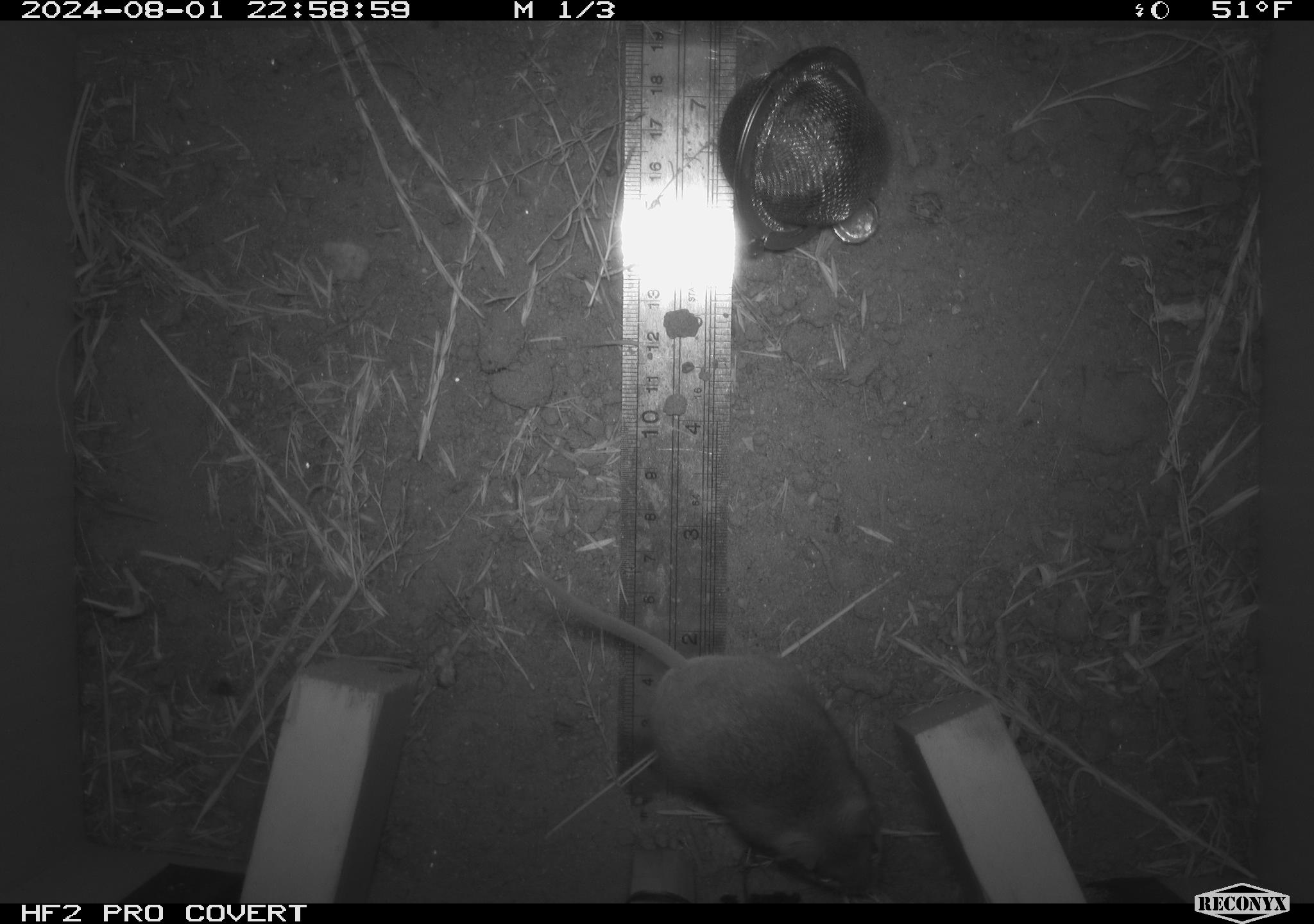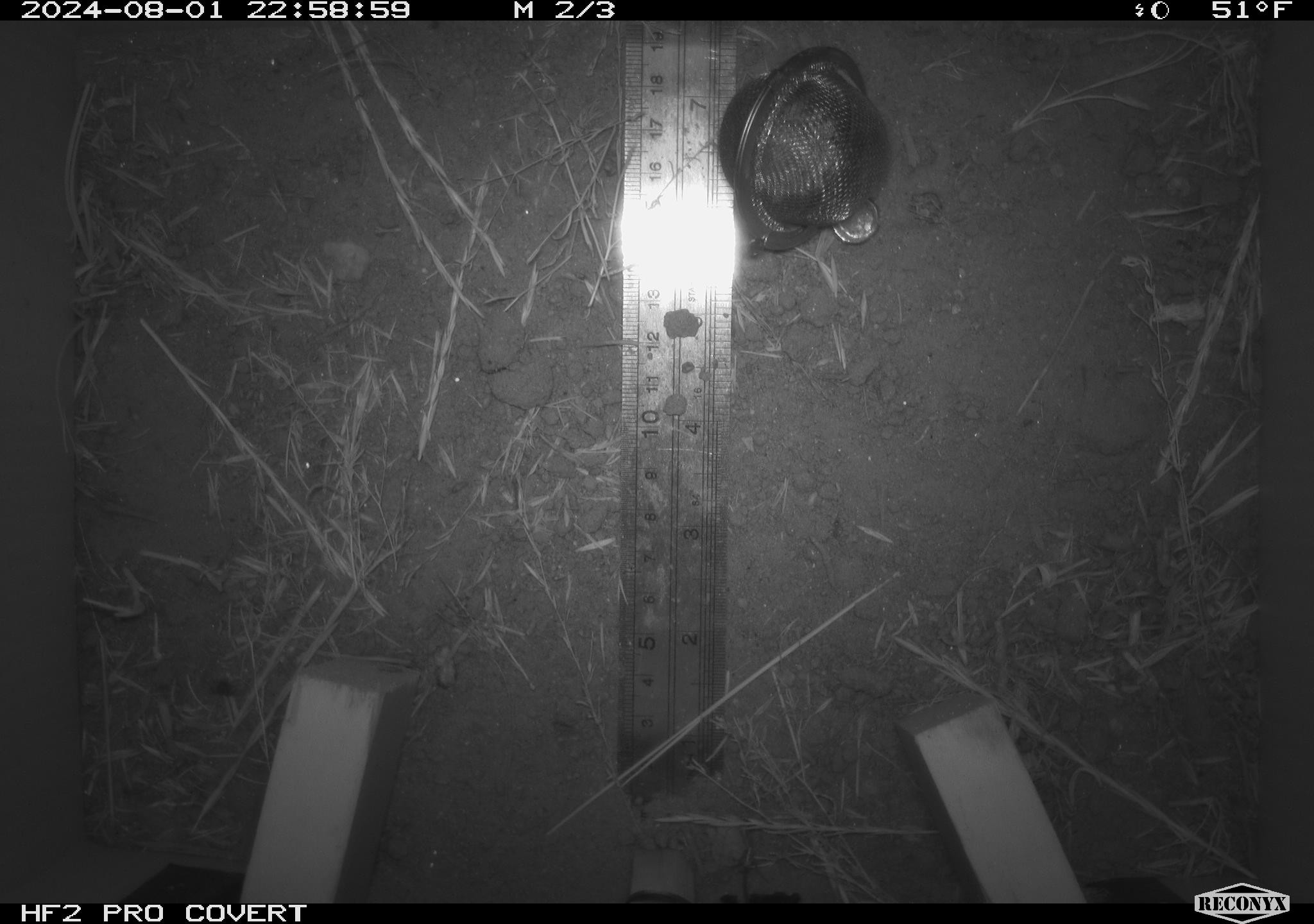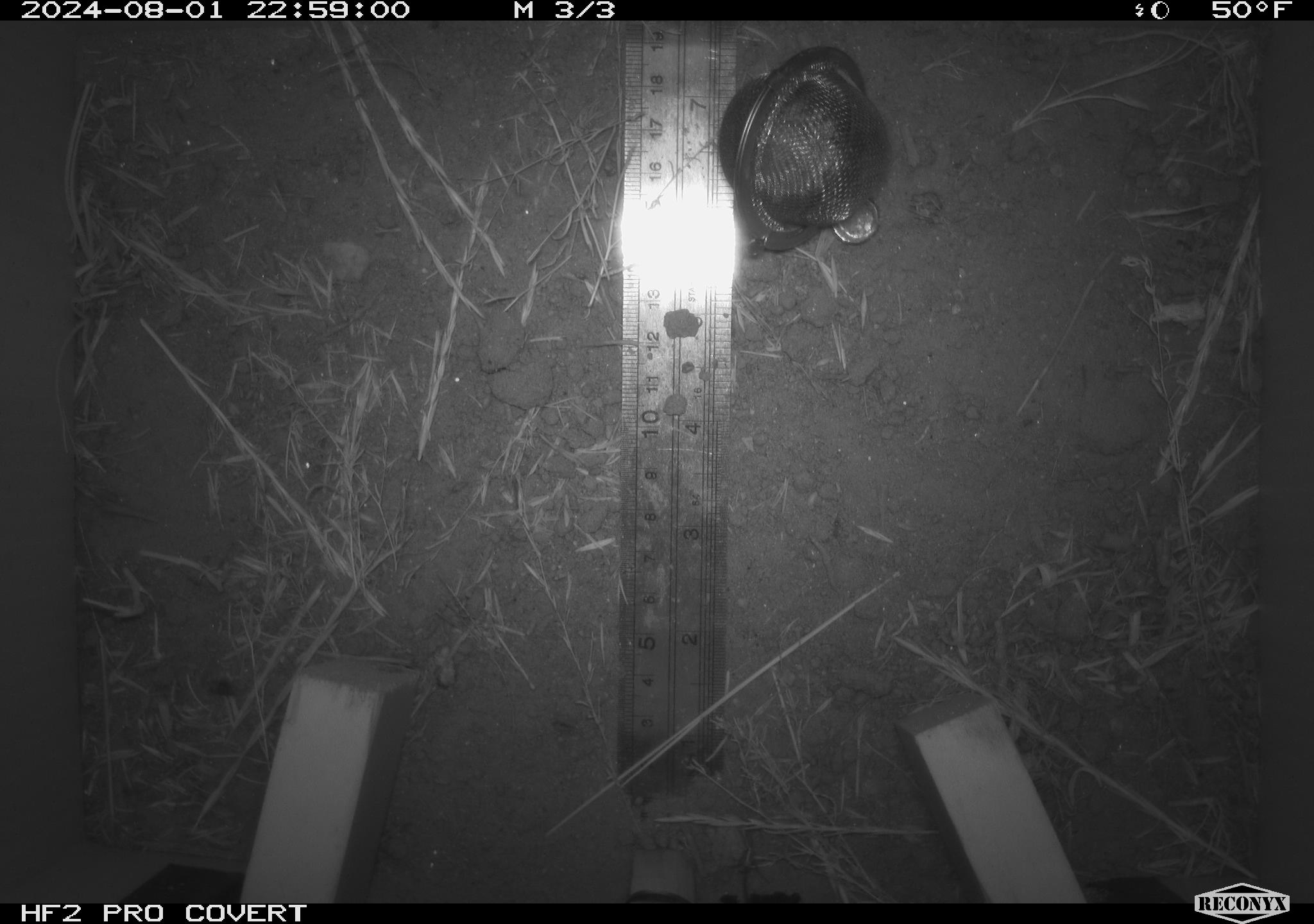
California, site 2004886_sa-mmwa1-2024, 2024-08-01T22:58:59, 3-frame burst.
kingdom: Animalia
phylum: Chordata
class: Mammalia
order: Rodentia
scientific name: Rodentia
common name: mouse species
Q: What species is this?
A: Mouse species (Rodentia).